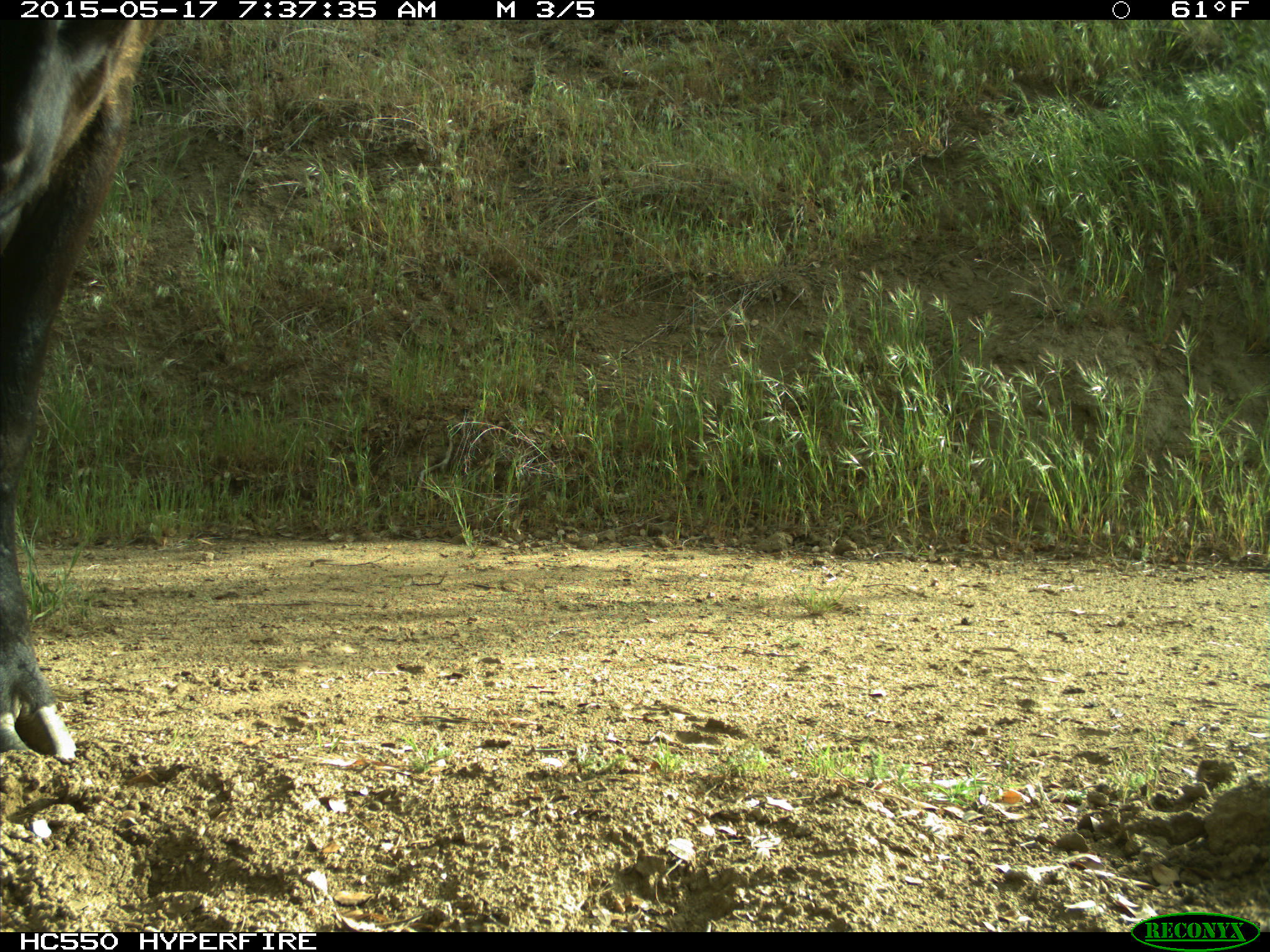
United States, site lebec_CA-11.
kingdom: Animalia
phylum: Chordata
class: Mammalia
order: Artiodactyla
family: Bovidae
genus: Bos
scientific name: Bos taurus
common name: domestic cow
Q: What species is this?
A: Bos taurus (domestic cow).